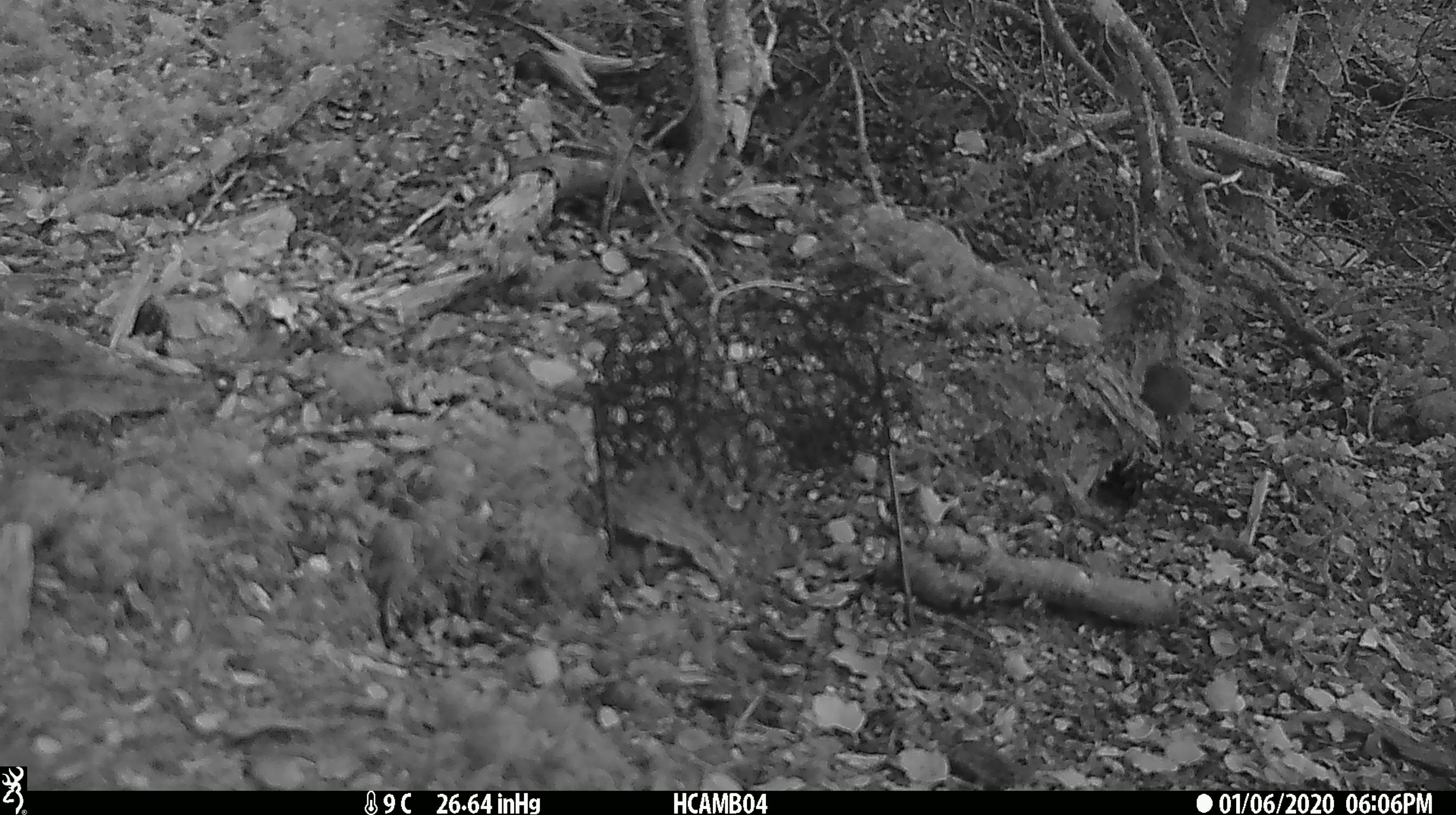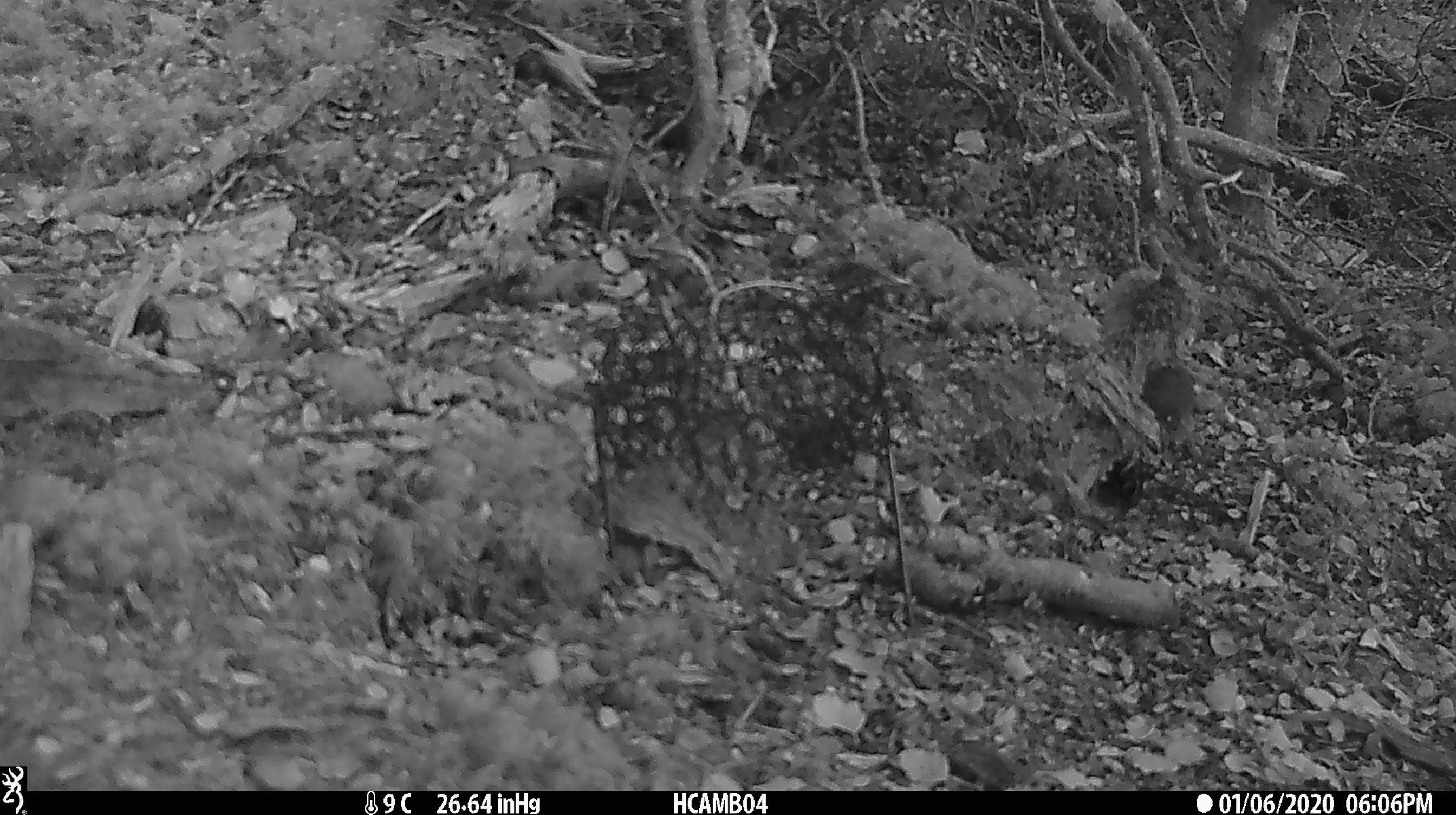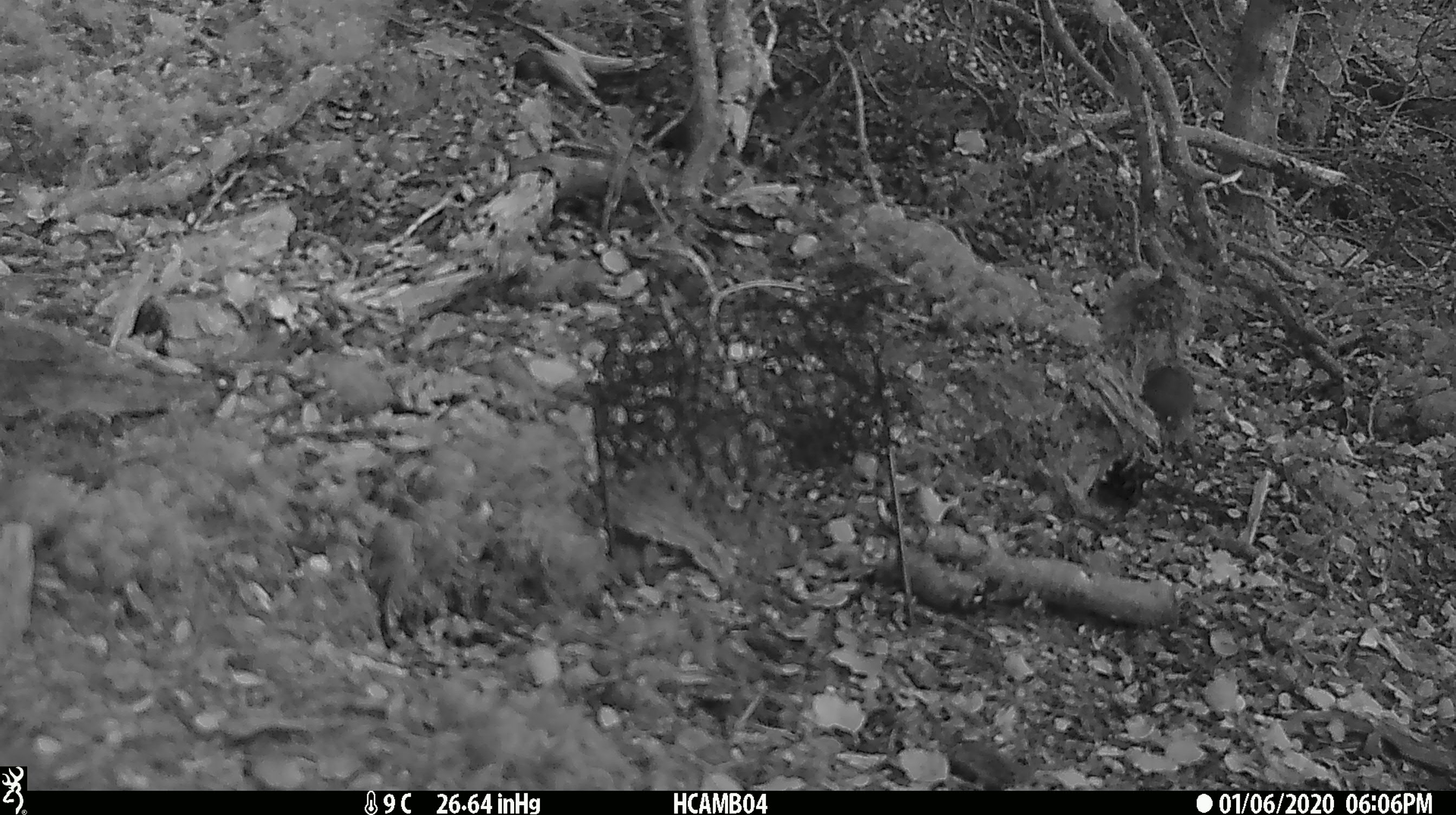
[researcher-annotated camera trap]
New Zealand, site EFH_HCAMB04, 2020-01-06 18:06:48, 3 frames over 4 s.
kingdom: Animalia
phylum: Chordata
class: Mammalia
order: Rodentia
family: Muridae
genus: Mus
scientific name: Mus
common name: mouse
Mouse (Mus).